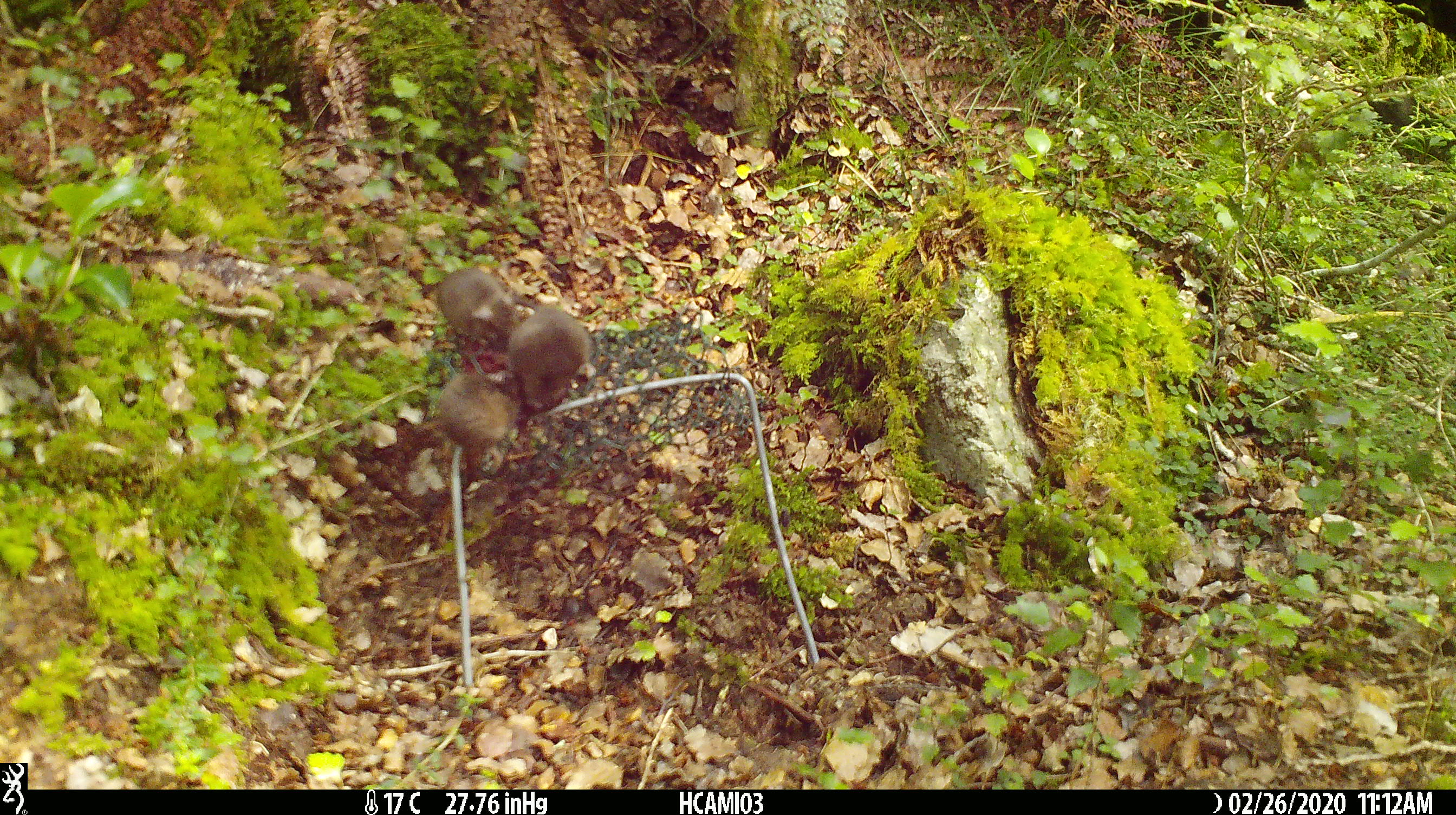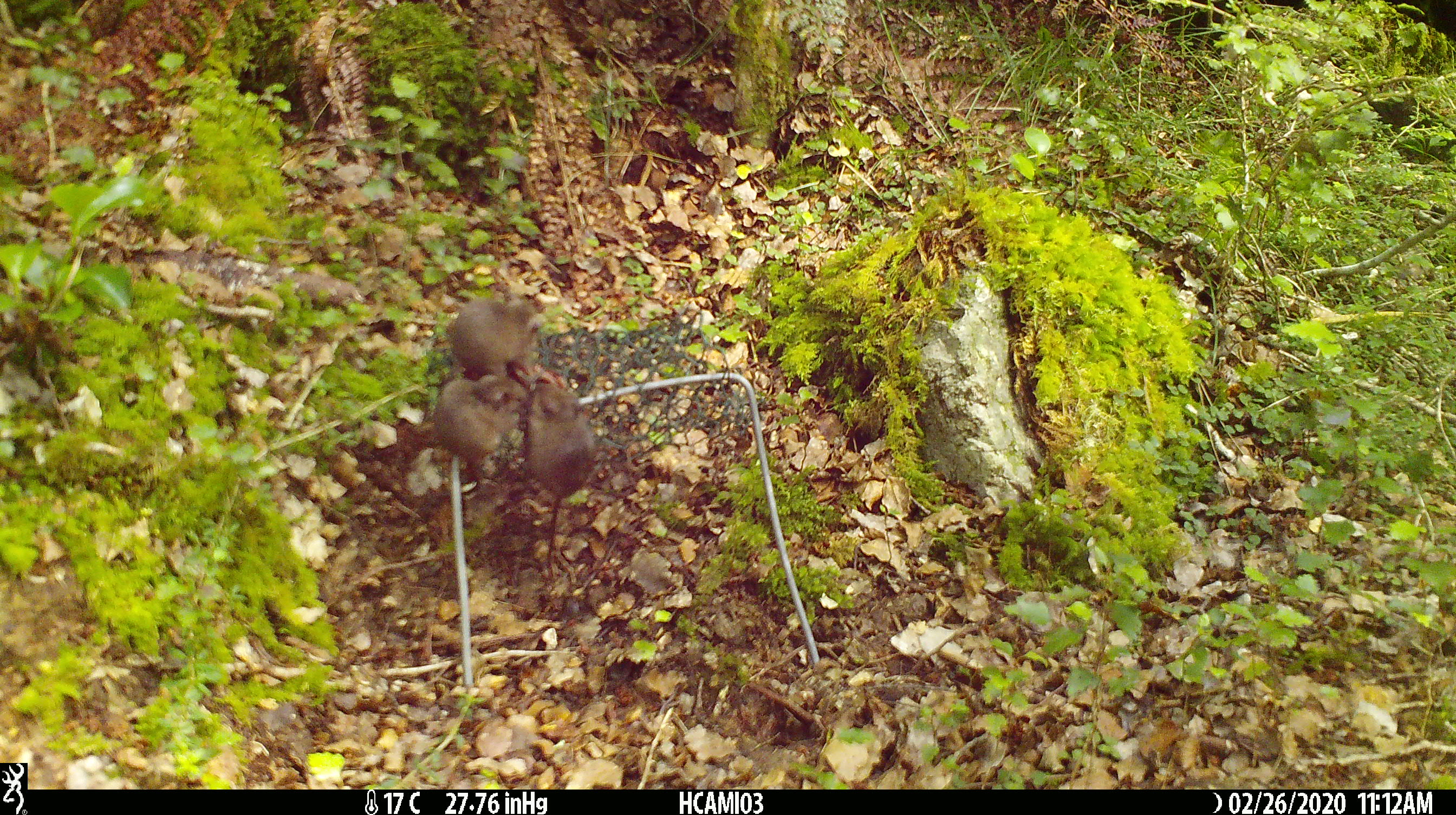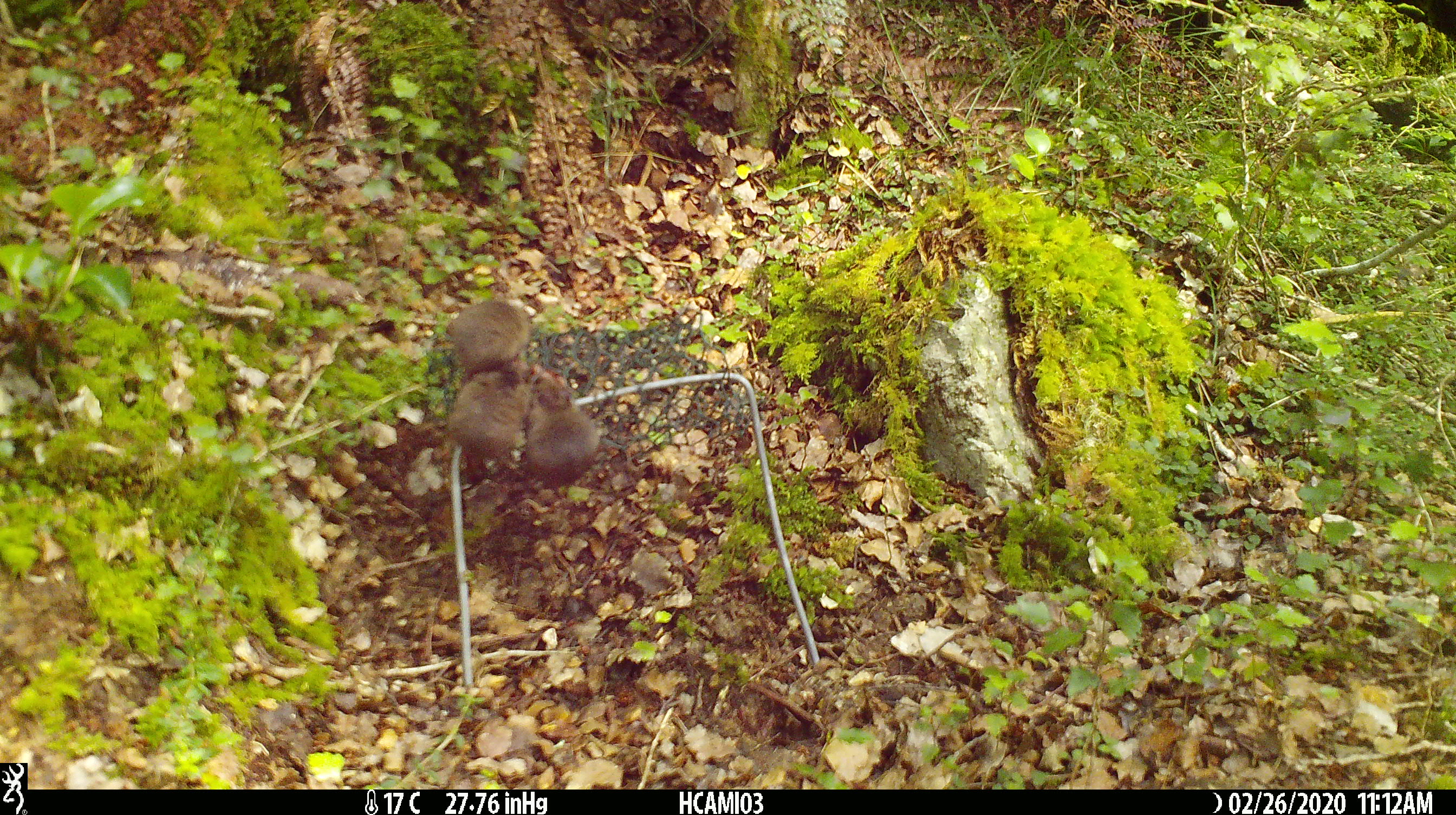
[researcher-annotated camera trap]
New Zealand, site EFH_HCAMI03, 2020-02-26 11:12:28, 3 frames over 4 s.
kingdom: Animalia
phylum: Chordata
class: Mammalia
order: Rodentia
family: Muridae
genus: Mus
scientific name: Mus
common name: mouse